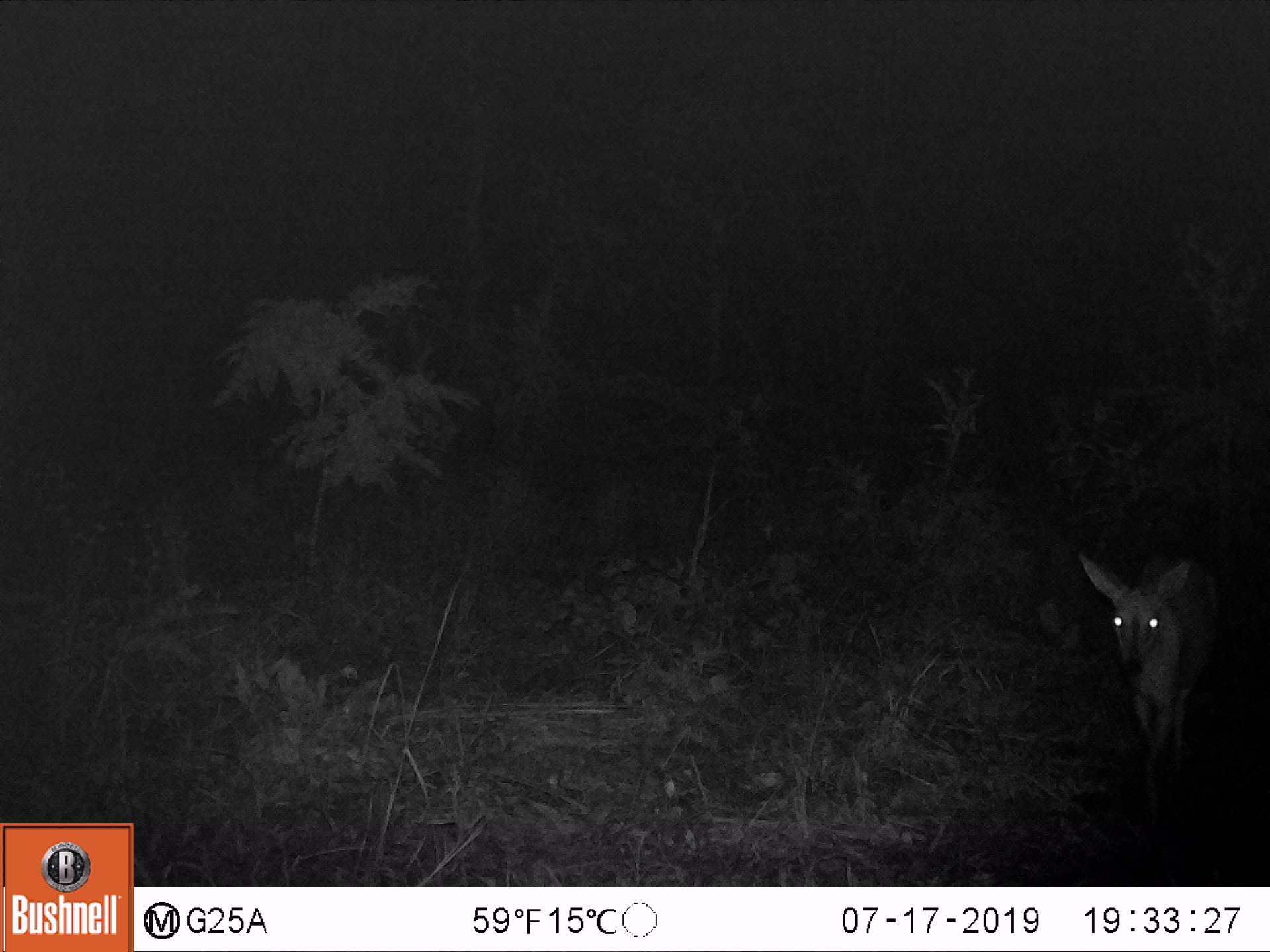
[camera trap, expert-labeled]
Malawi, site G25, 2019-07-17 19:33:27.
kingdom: Animalia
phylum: Chordata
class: Mammalia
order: Artiodactyla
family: Bovidae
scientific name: Antilopinae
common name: small antelope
Small antelope (Antilopinae), count 1.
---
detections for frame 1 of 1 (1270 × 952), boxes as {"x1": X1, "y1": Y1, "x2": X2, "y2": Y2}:
small antelope: {"x1": 1074, "y1": 551, "x2": 1250, "y2": 832}